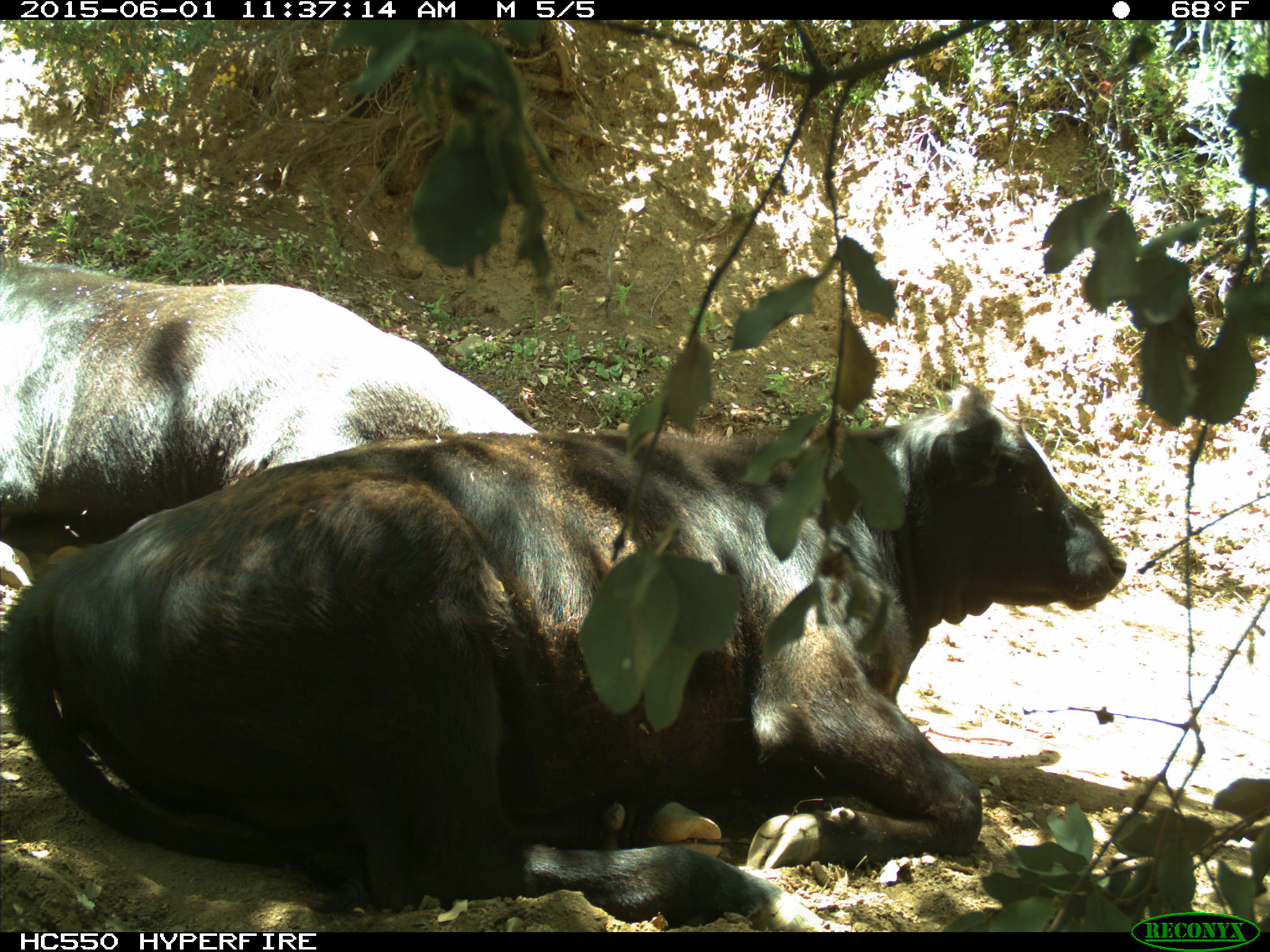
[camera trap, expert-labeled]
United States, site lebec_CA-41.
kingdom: Animalia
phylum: Chordata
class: Mammalia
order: Artiodactyla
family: Bovidae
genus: Bos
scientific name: Bos taurus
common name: domestic cow